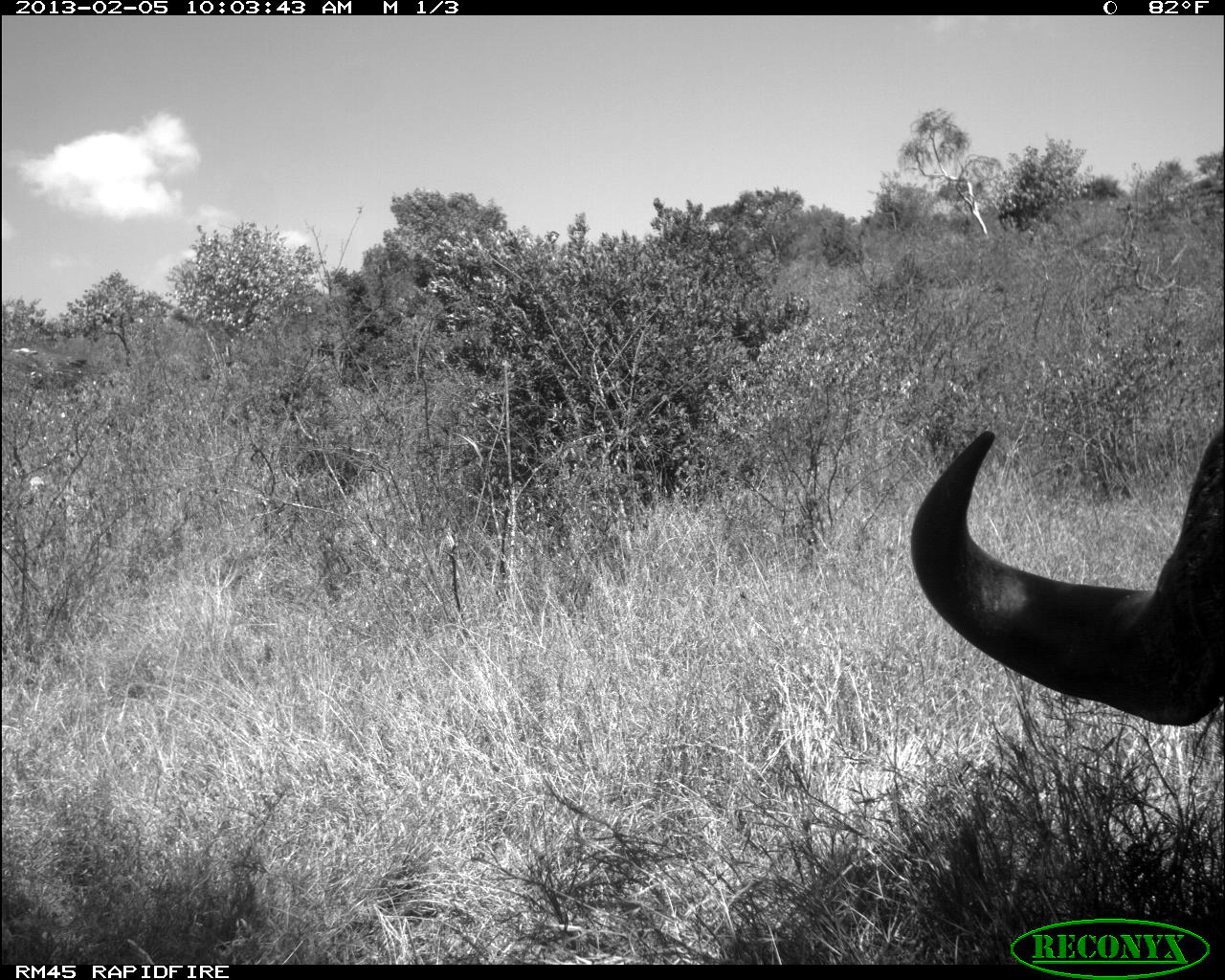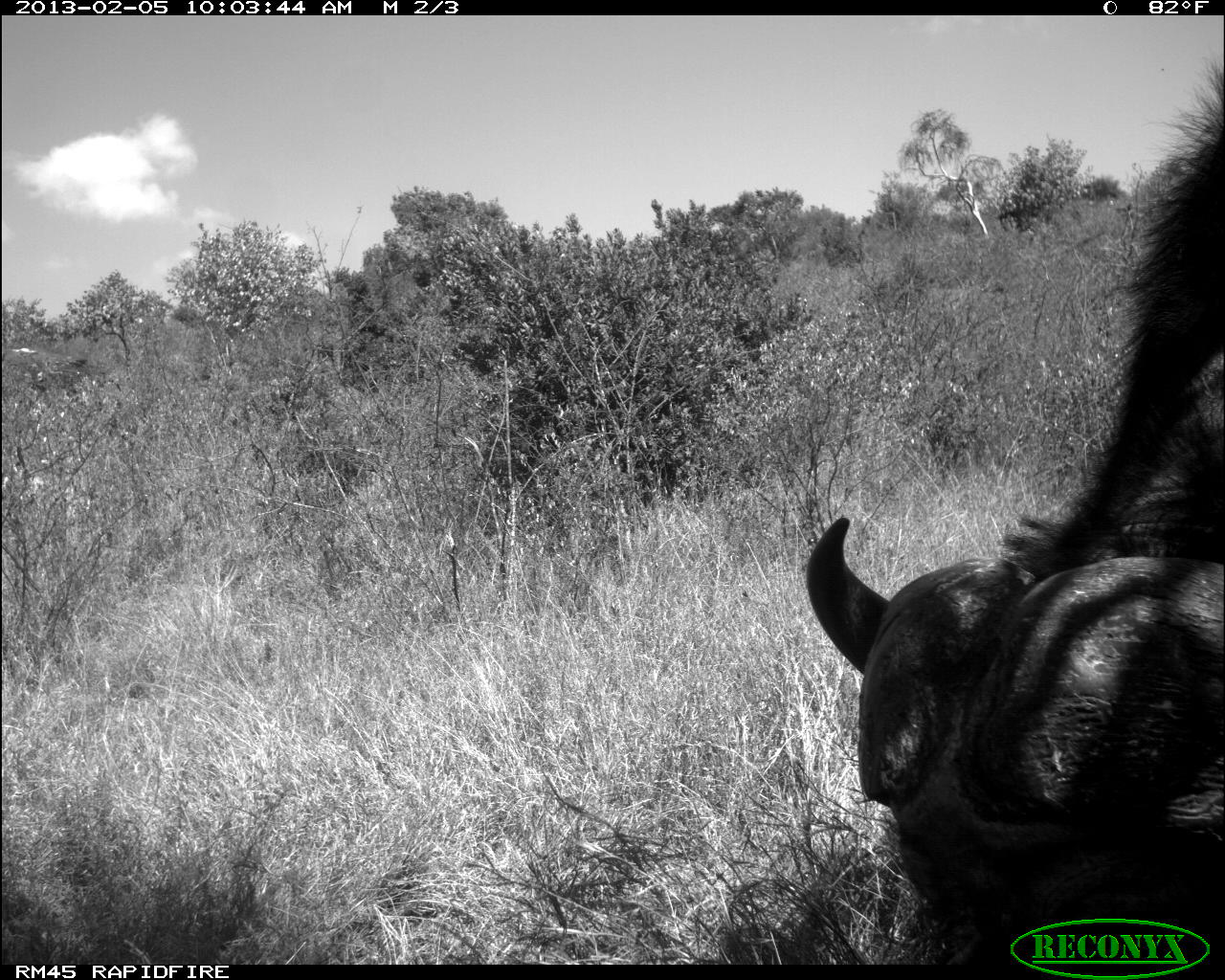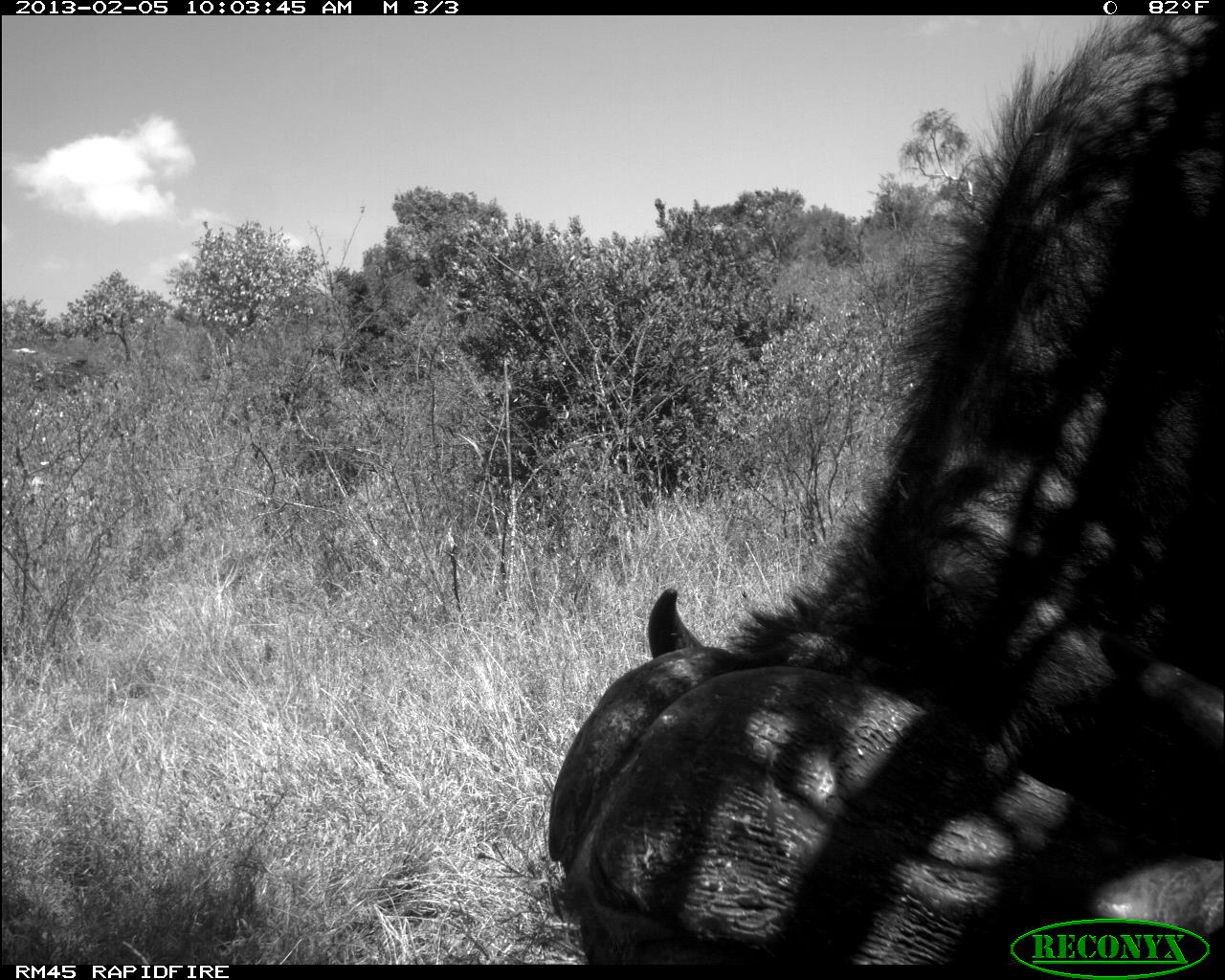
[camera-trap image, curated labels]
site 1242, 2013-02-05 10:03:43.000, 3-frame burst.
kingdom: Animalia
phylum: Chordata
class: Mammalia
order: Artiodactyla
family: Bovidae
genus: Syncerus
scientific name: Syncerus caffer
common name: african buffalo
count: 1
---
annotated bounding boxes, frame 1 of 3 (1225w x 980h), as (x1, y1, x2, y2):
syncerus caffer: (909, 422, 1225, 726)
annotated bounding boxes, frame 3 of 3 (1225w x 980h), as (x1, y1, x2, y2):
syncerus caffer: (546, 15, 1225, 964)